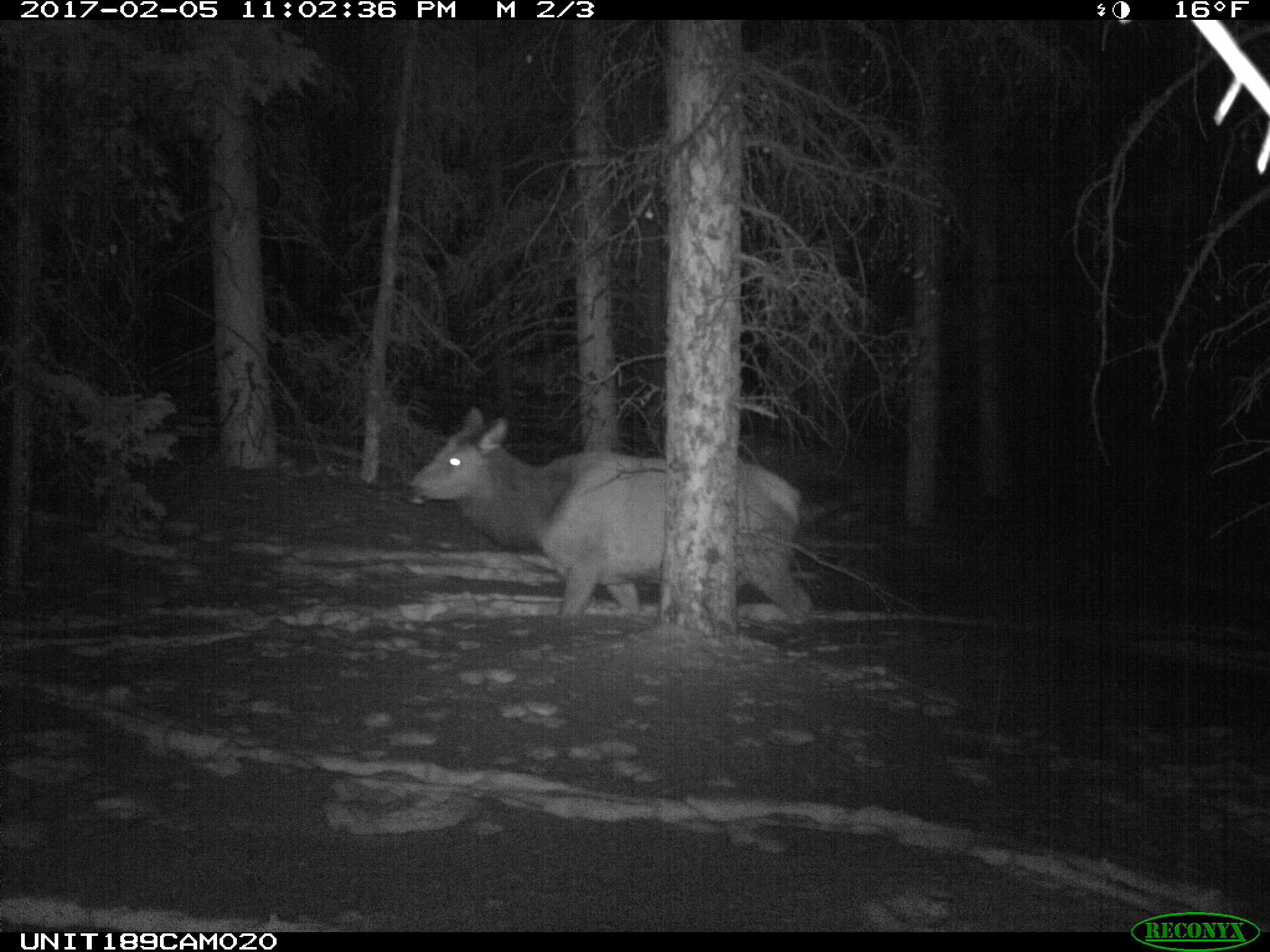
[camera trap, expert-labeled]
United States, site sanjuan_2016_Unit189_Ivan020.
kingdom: Animalia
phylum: Chordata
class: Mammalia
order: Artiodactyla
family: Cervidae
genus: Cervus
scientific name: Cervus elaphus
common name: red deer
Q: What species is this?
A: Cervus elaphus (red deer).